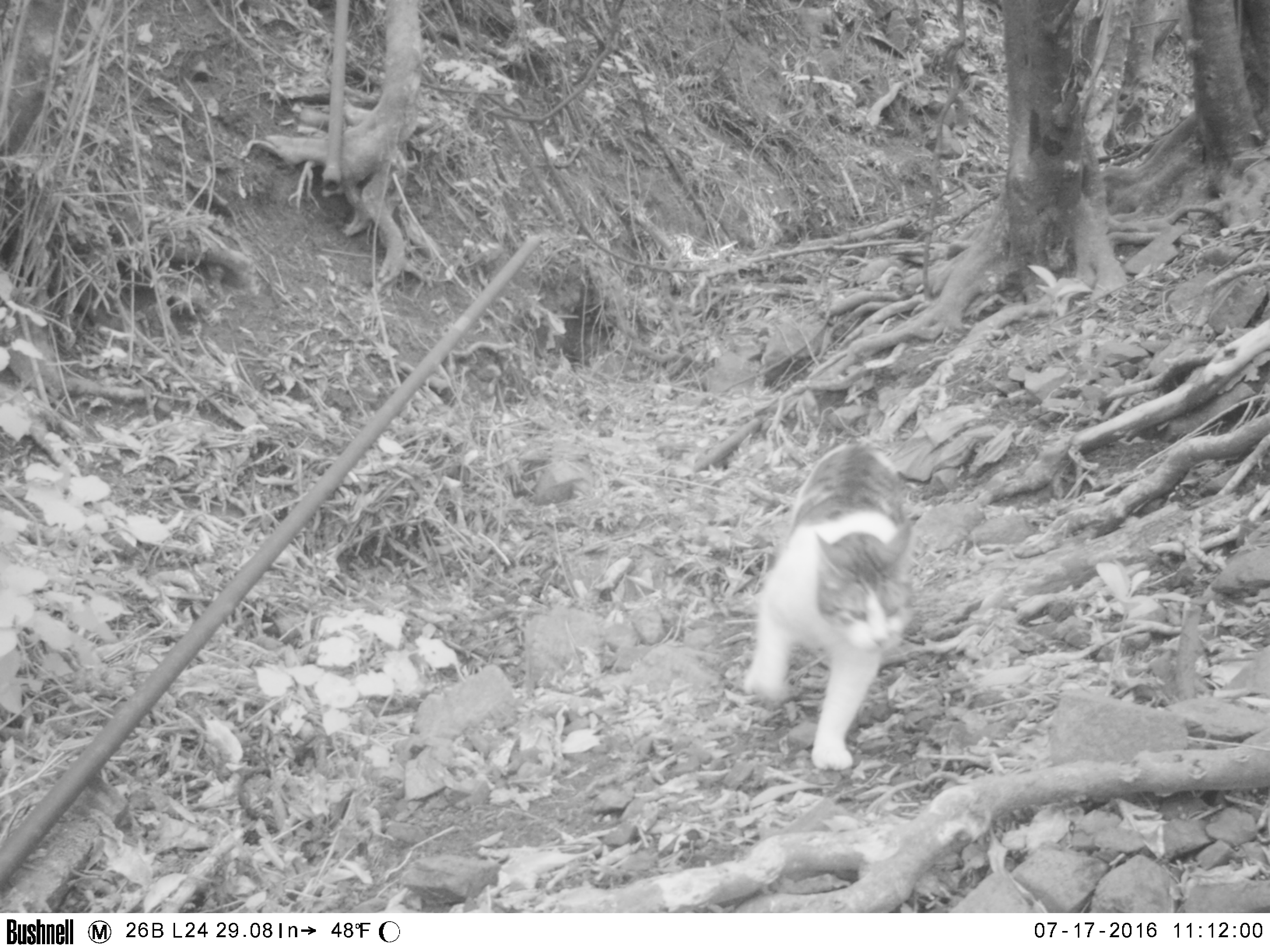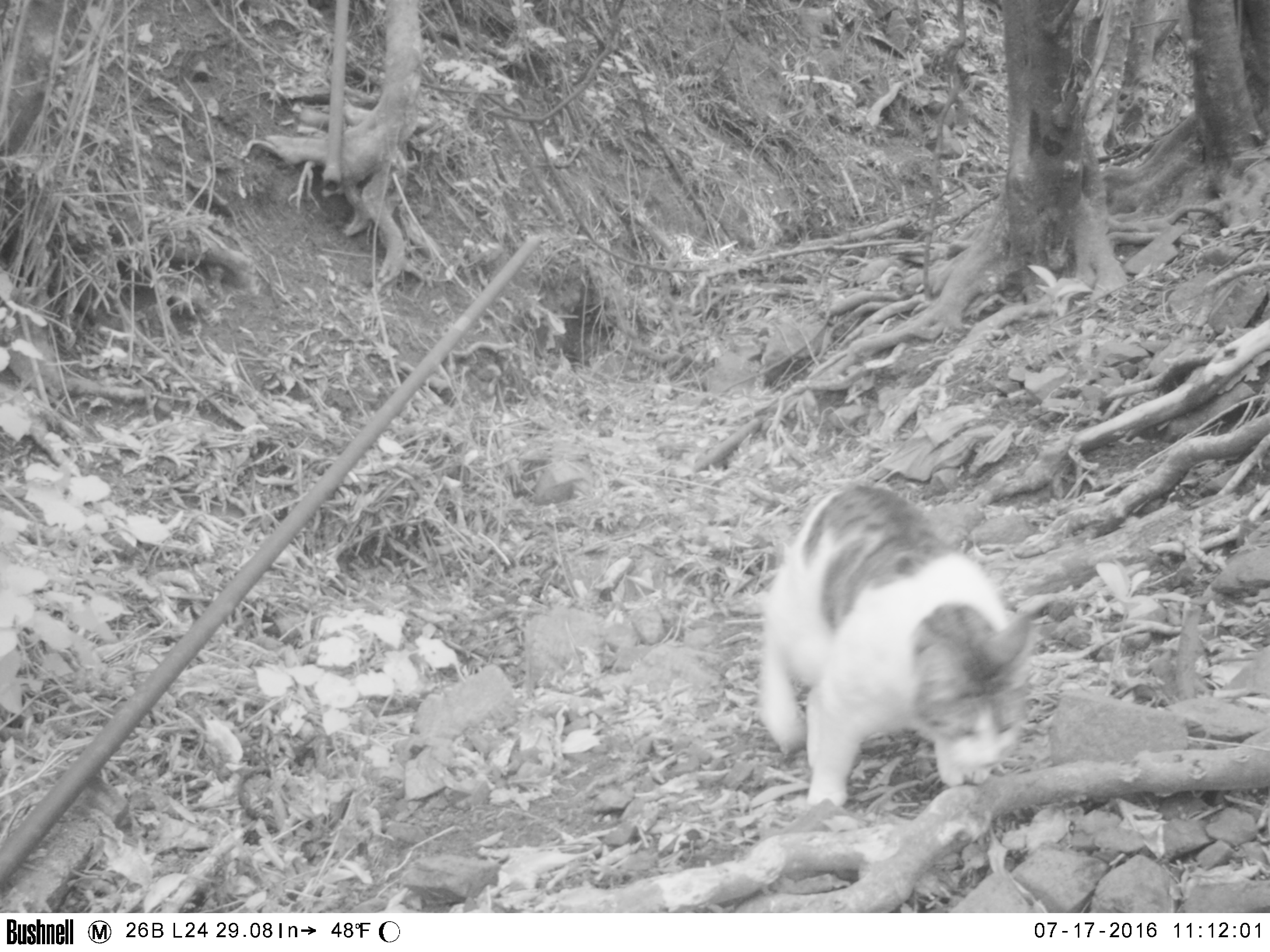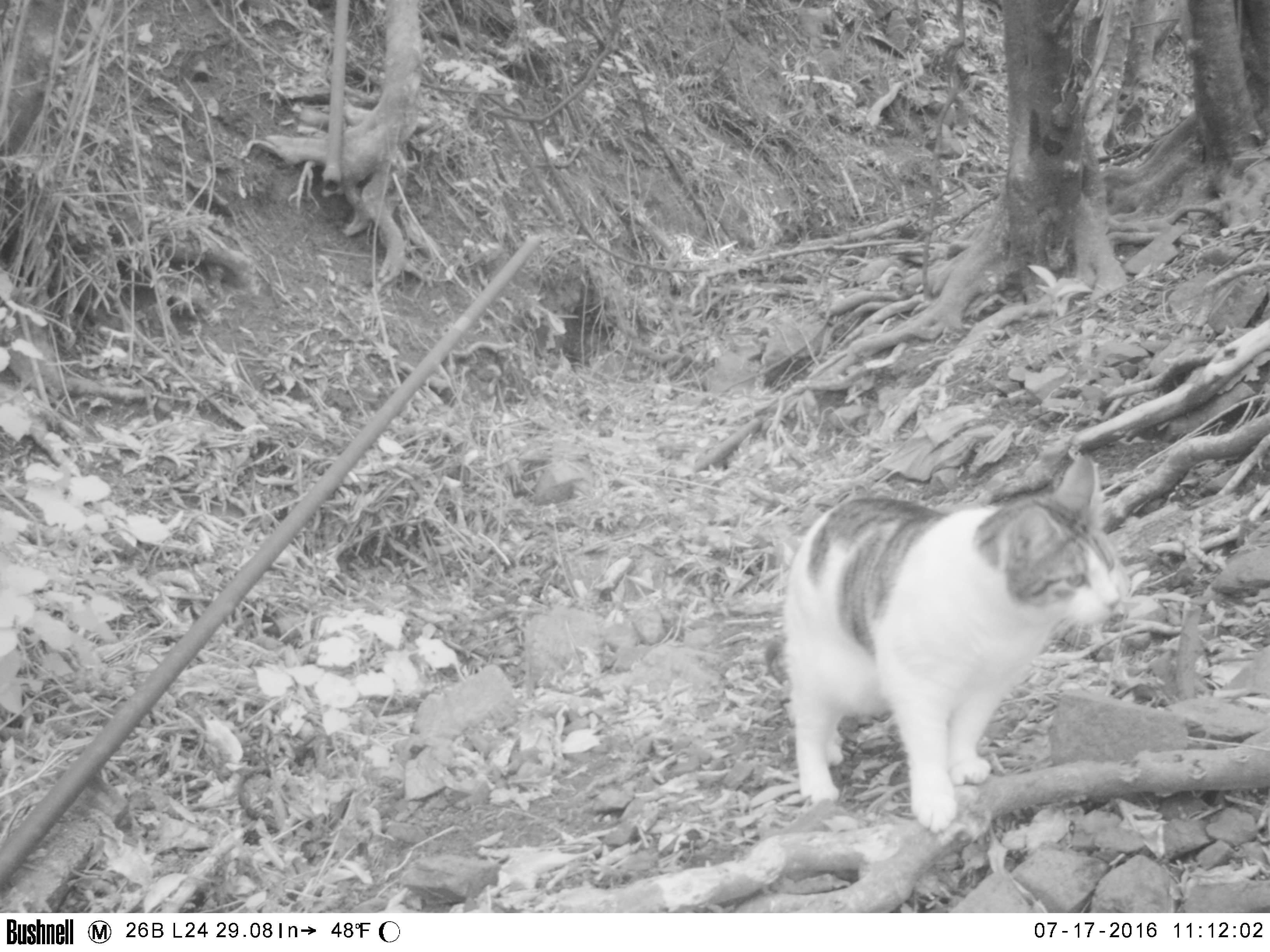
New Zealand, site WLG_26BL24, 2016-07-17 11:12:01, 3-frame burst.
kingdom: Animalia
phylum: Chordata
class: Mammalia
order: Carnivora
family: Felidae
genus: Felis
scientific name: Felis catus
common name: domestic cat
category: cat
Cat (domestic cat) (Felis catus).